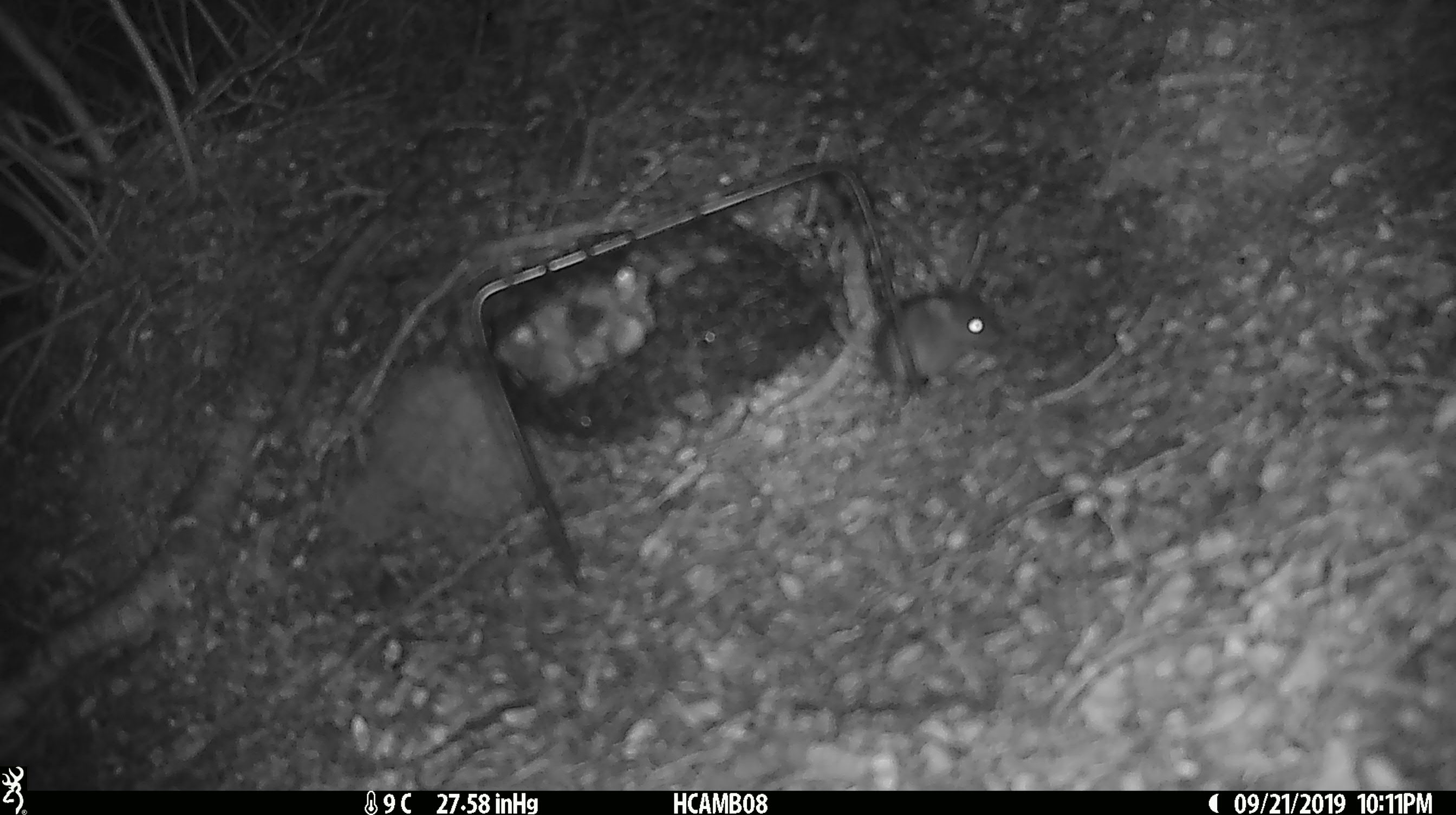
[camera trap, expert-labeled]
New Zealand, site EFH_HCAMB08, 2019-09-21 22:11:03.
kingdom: Animalia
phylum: Chordata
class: Mammalia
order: Rodentia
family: Muridae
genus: Mus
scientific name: Mus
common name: mouse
Mouse (Mus).